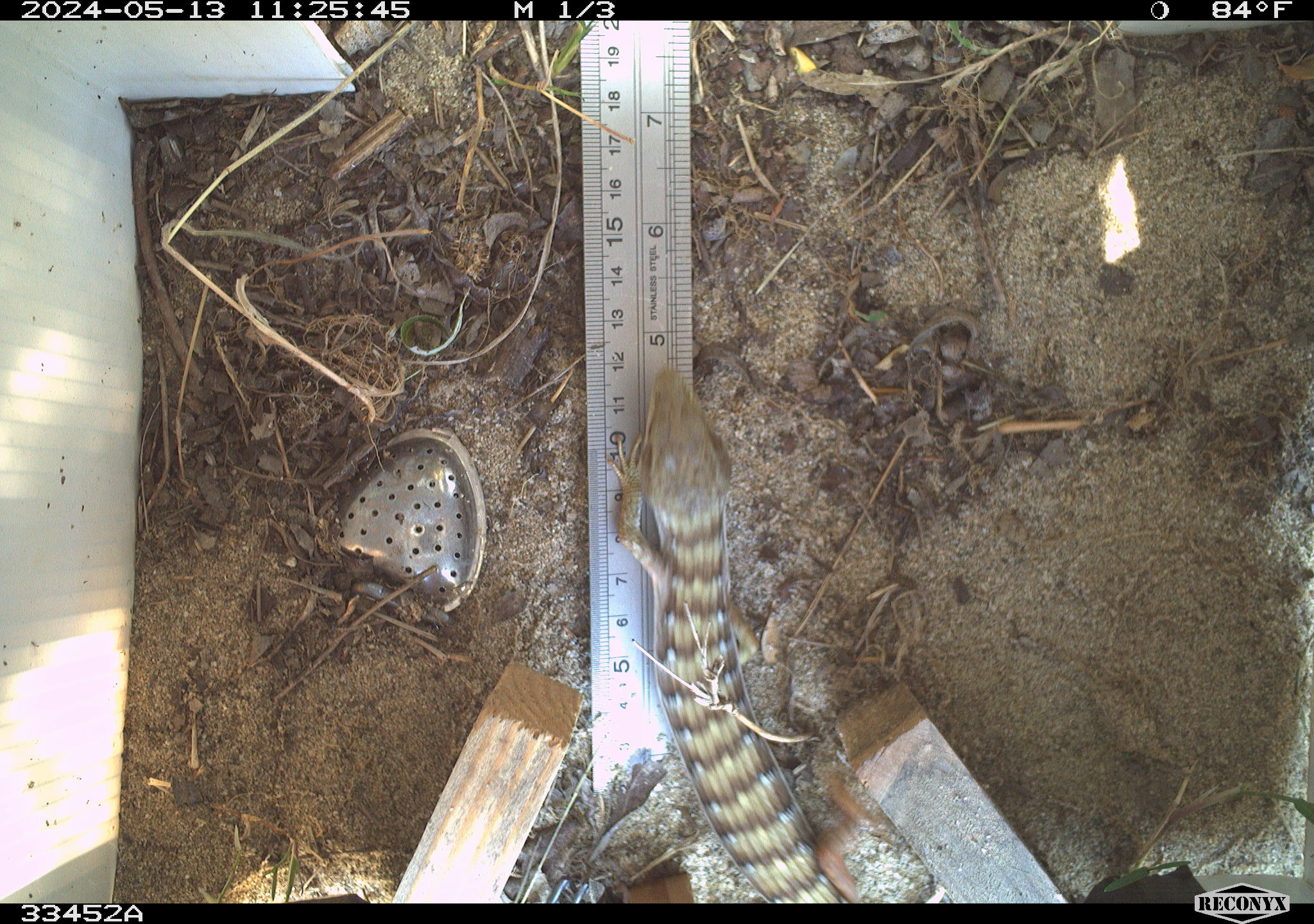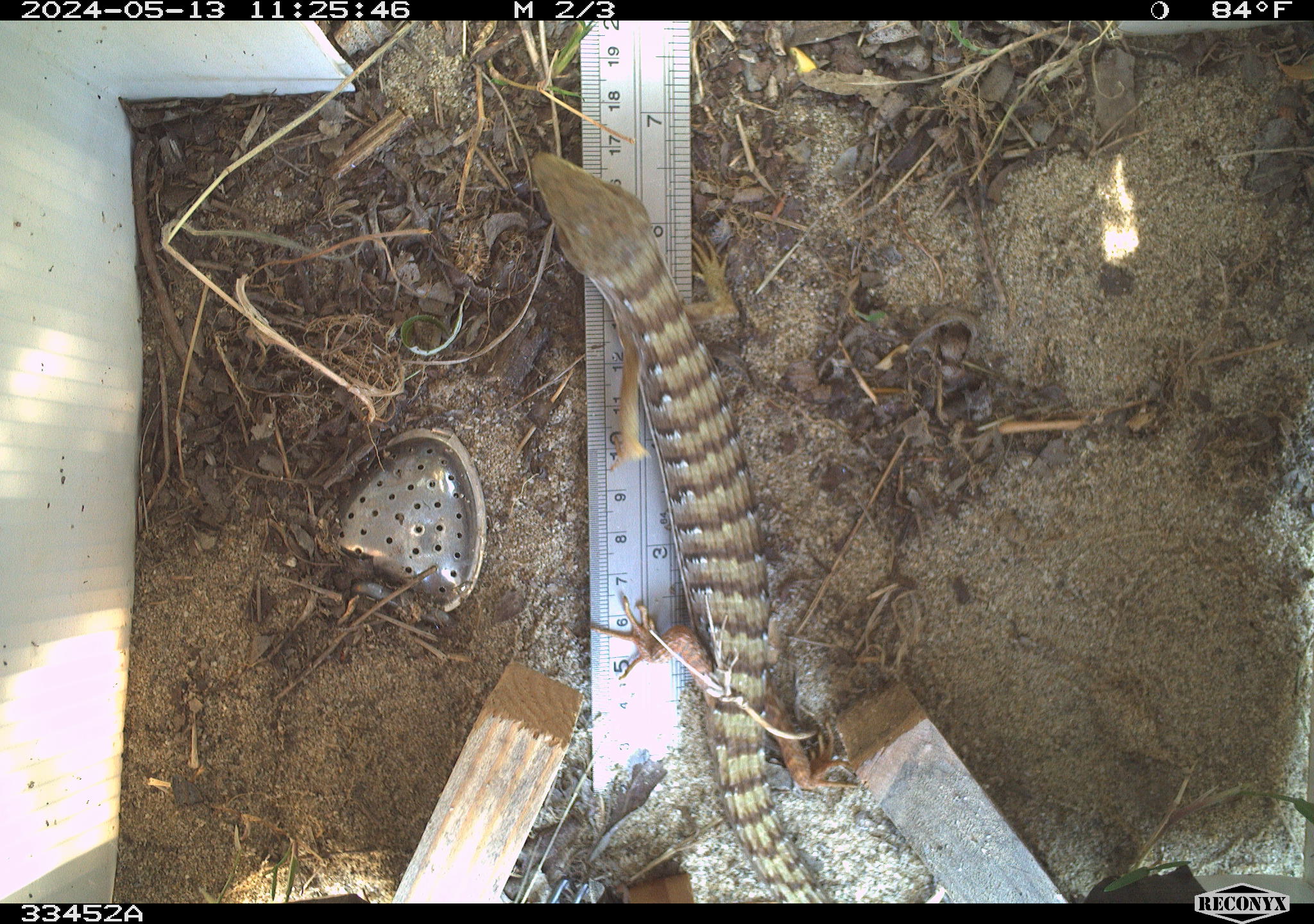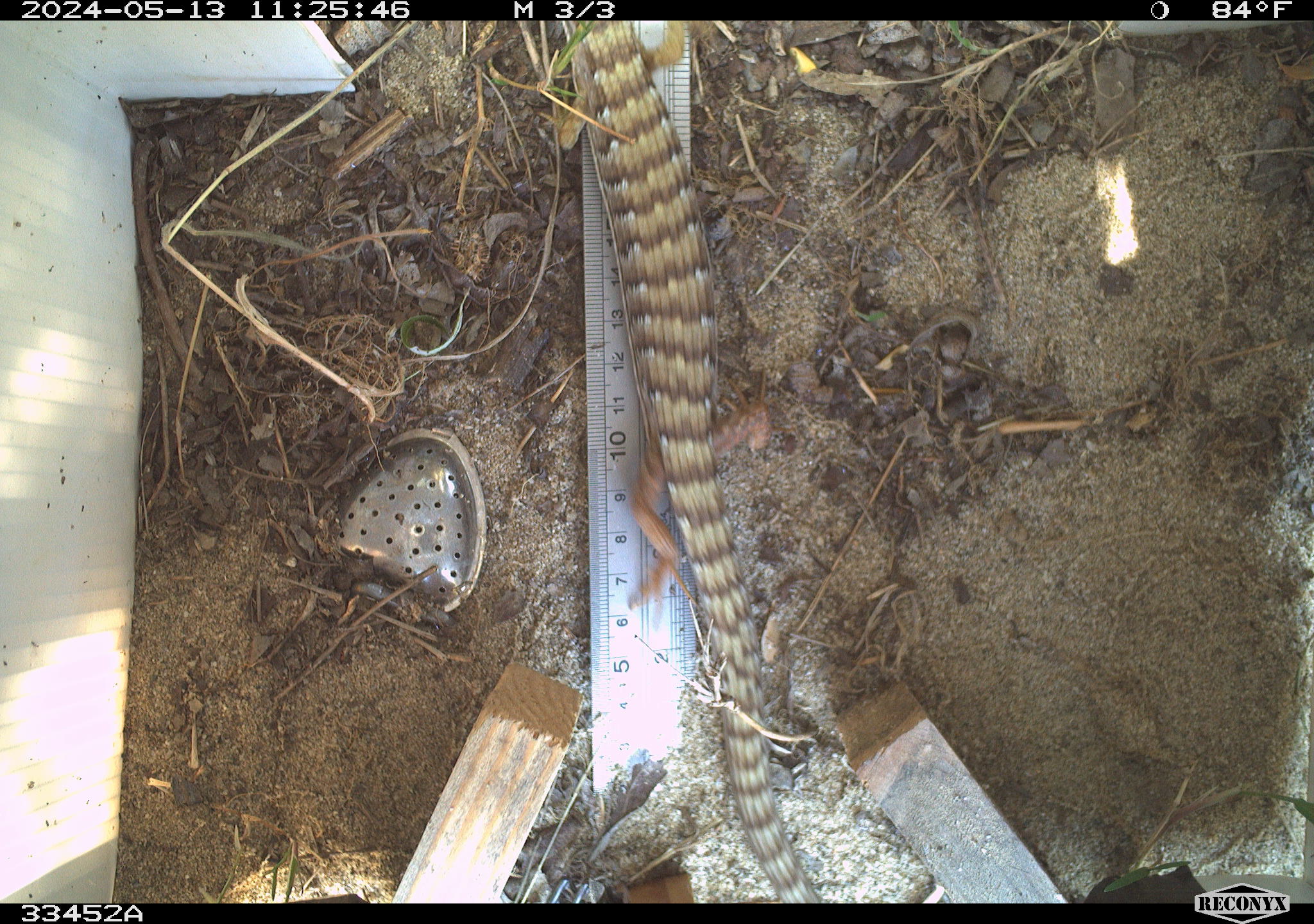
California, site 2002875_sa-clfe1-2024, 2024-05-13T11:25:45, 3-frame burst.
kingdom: Animalia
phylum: Chordata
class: Reptilia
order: Squamata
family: Anguidae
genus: Elgaria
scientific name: Elgaria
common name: alligator lizards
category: elgaria species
Elgaria species (alligator lizards) (Elgaria).